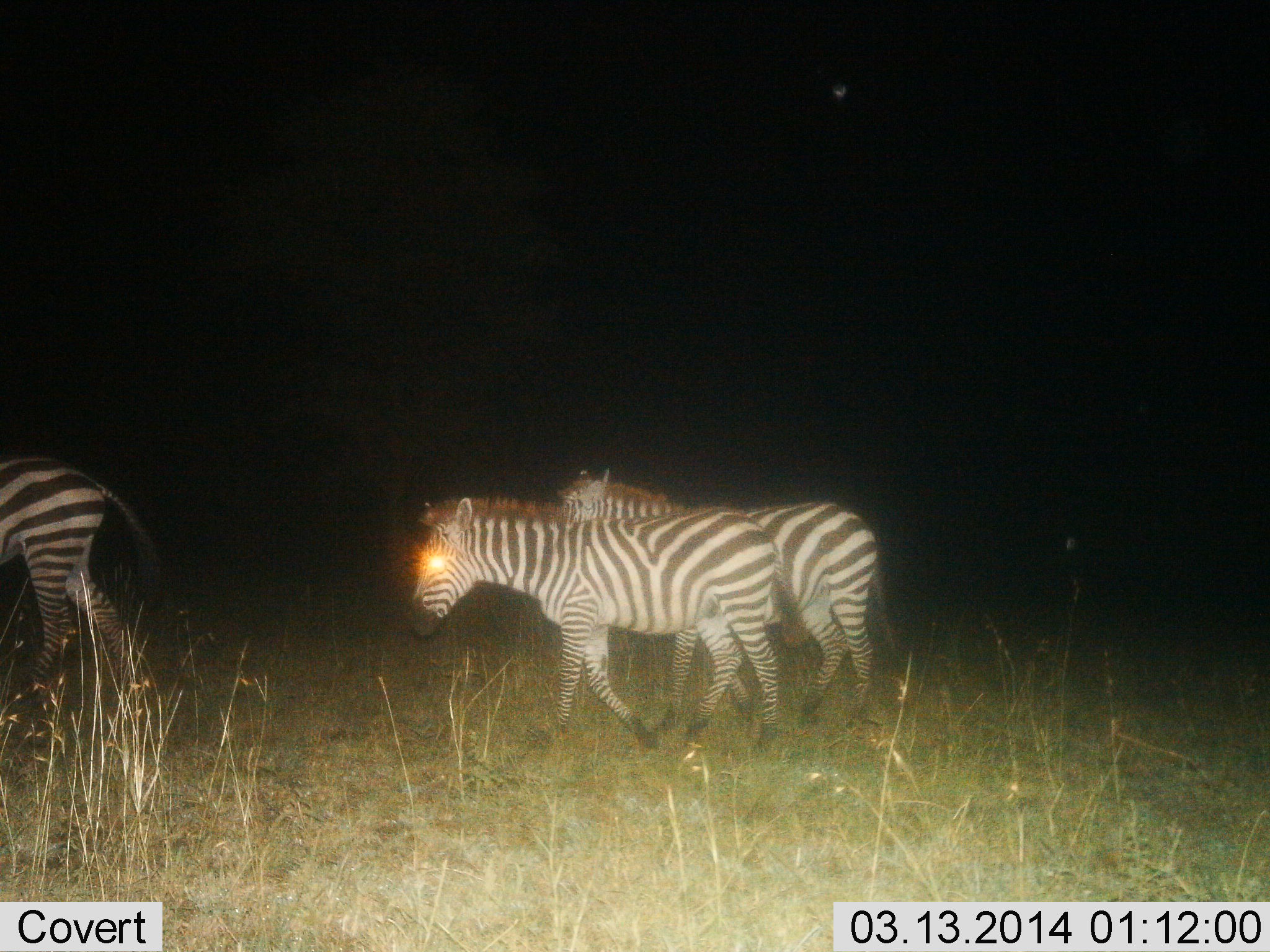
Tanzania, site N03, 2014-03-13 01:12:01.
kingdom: Animalia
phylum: Chordata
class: Mammalia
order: Perissodactyla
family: Equidae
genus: Equus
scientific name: Equus quagga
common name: plains zebra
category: zebra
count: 3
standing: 10%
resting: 0%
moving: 90%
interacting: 0%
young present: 0%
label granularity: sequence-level